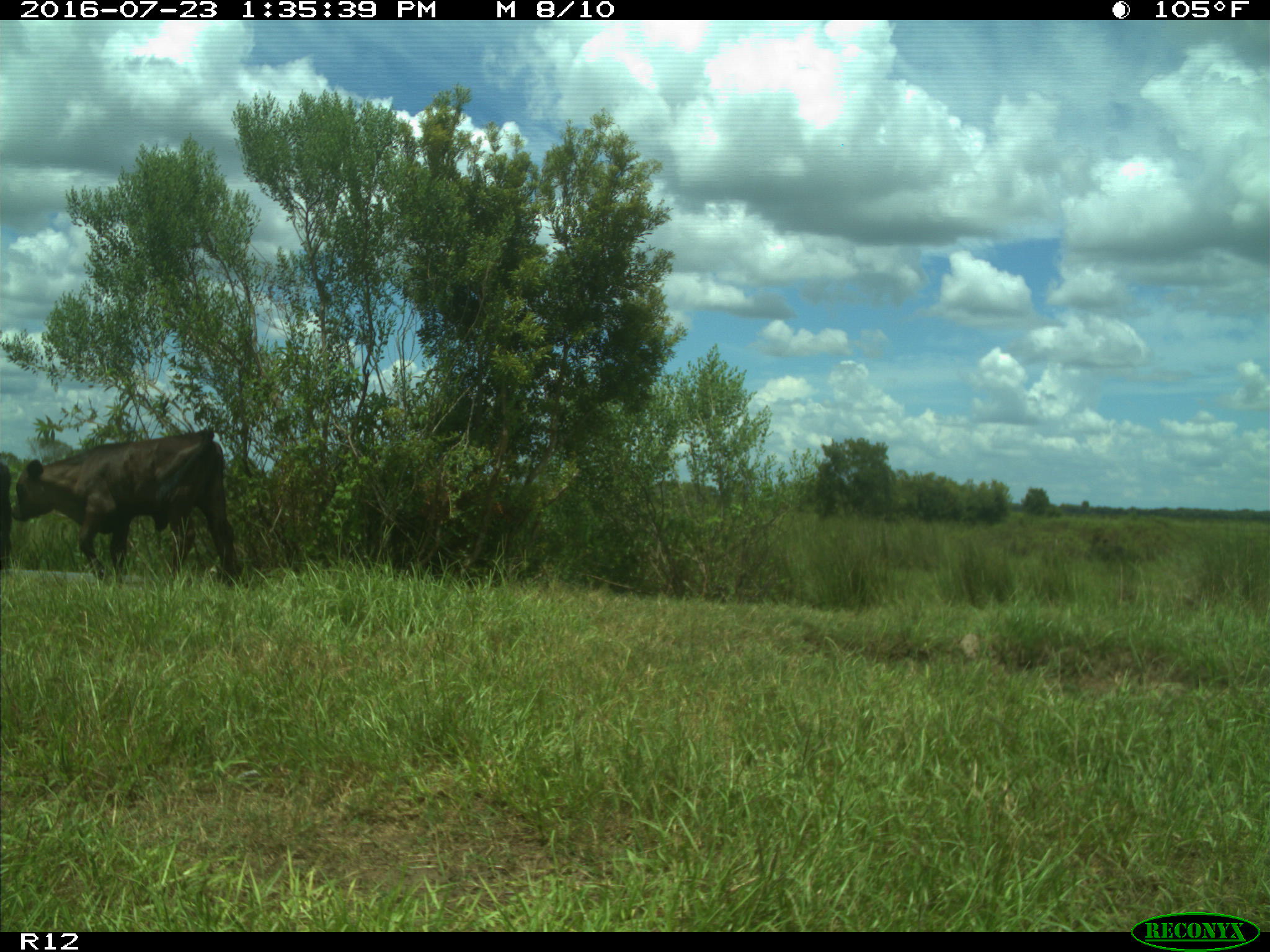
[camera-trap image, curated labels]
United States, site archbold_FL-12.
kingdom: Animalia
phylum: Chordata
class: Mammalia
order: Artiodactyla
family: Bovidae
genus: Bos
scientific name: Bos taurus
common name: domestic cow